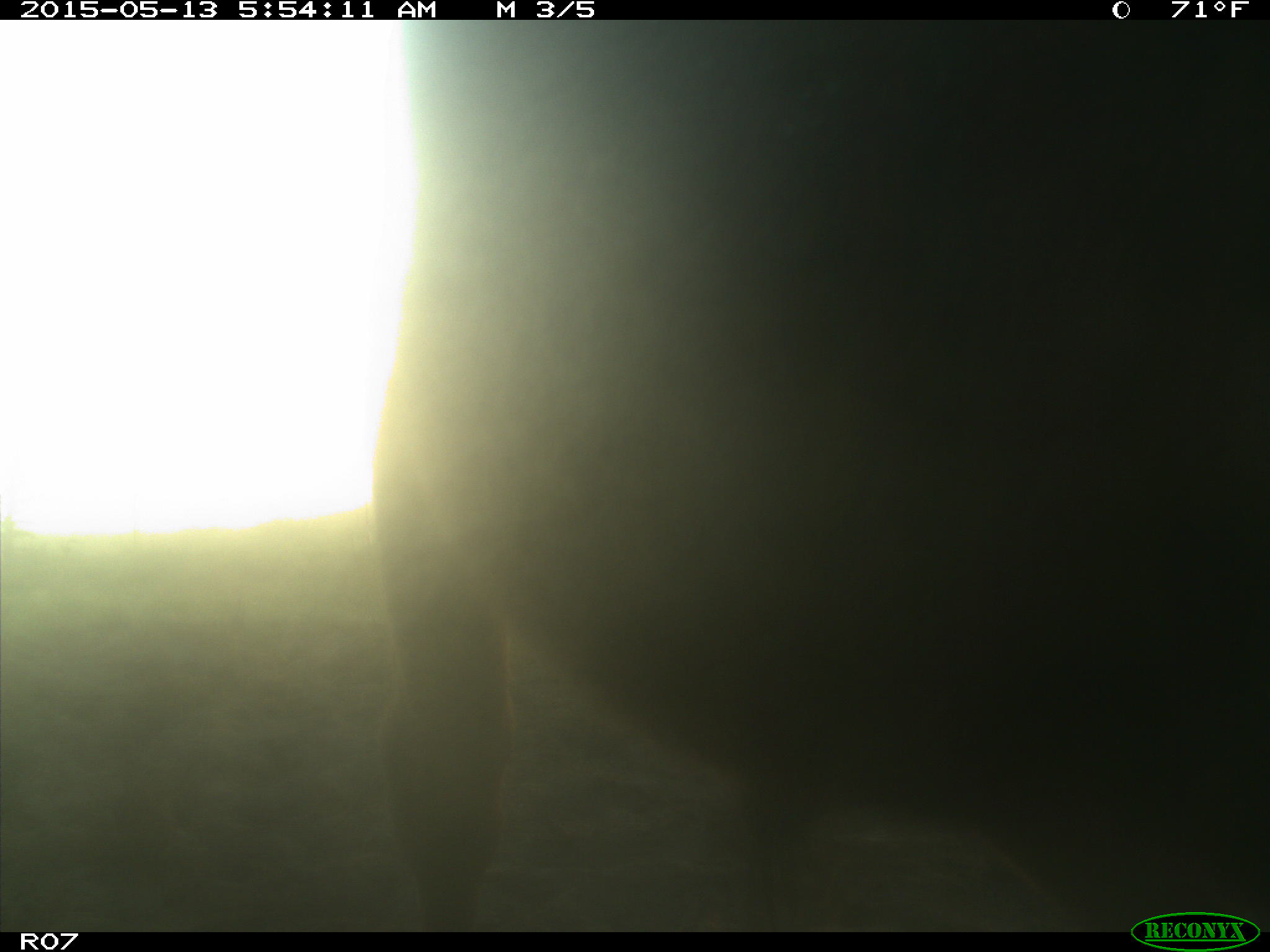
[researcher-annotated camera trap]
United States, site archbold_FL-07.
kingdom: Animalia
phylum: Chordata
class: Mammalia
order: Artiodactyla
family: Bovidae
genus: Bos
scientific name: Bos taurus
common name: domestic cow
Bos taurus (domestic cow).